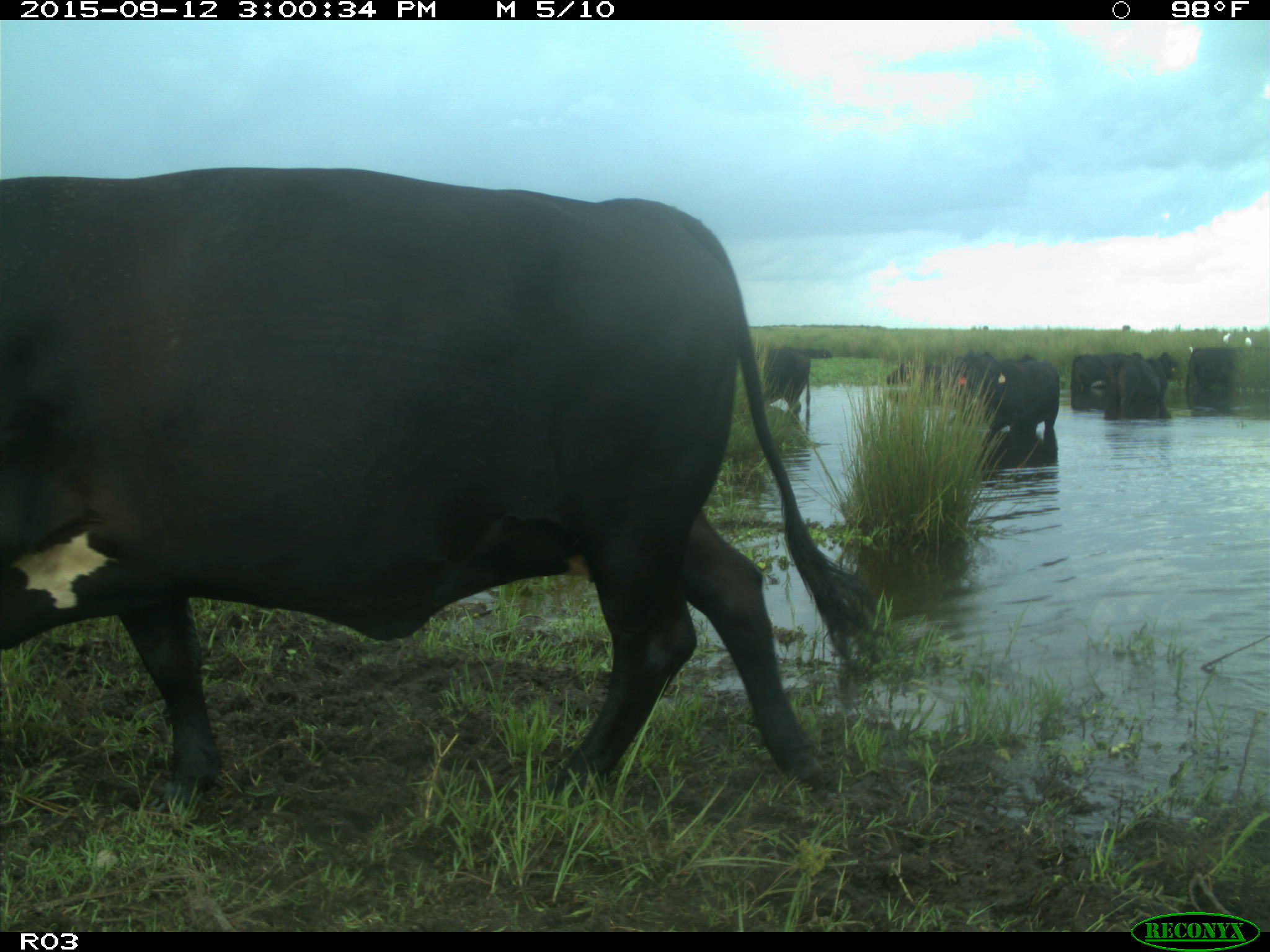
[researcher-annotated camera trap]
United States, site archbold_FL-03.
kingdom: Animalia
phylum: Chordata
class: Mammalia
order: Artiodactyla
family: Bovidae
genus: Bos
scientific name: Bos taurus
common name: domestic cow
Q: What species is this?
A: Bos taurus (domestic cow).